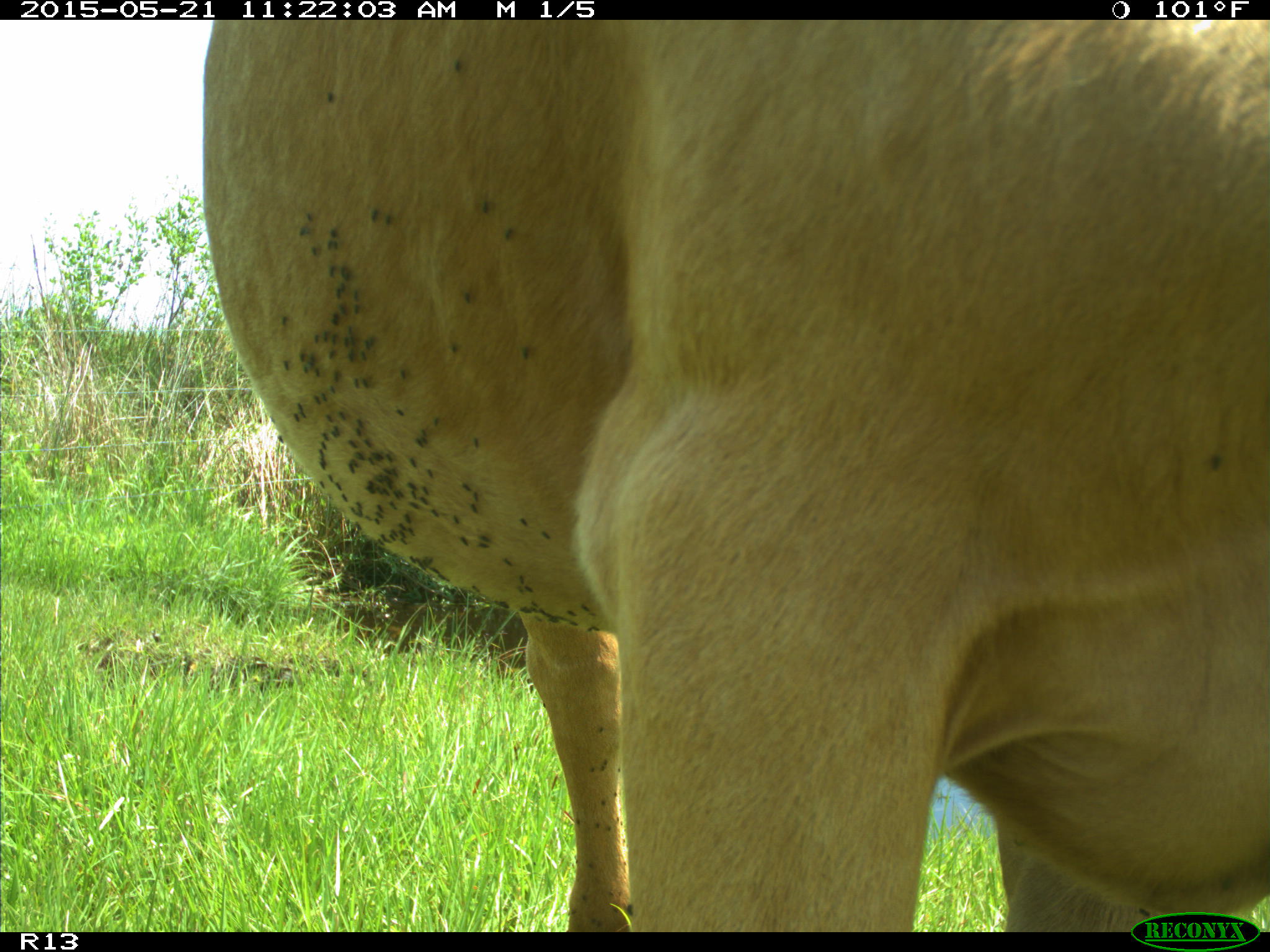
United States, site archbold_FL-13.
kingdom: Animalia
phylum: Chordata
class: Mammalia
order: Artiodactyla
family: Bovidae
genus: Bos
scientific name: Bos taurus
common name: domestic cow